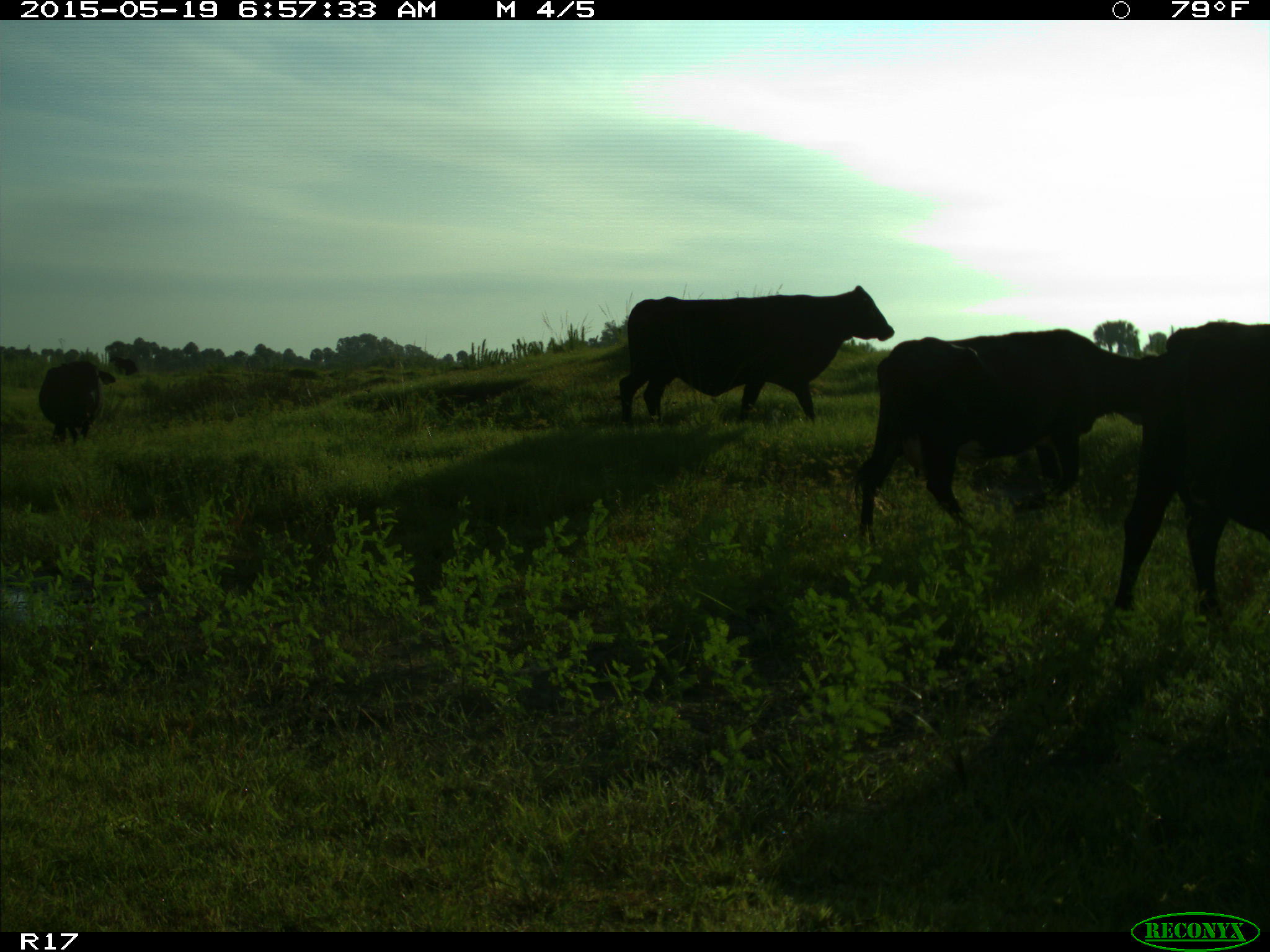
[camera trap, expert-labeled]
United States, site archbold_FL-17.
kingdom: Animalia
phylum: Chordata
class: Mammalia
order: Artiodactyla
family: Bovidae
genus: Bos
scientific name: Bos taurus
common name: domestic cow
Bos taurus (domestic cow).